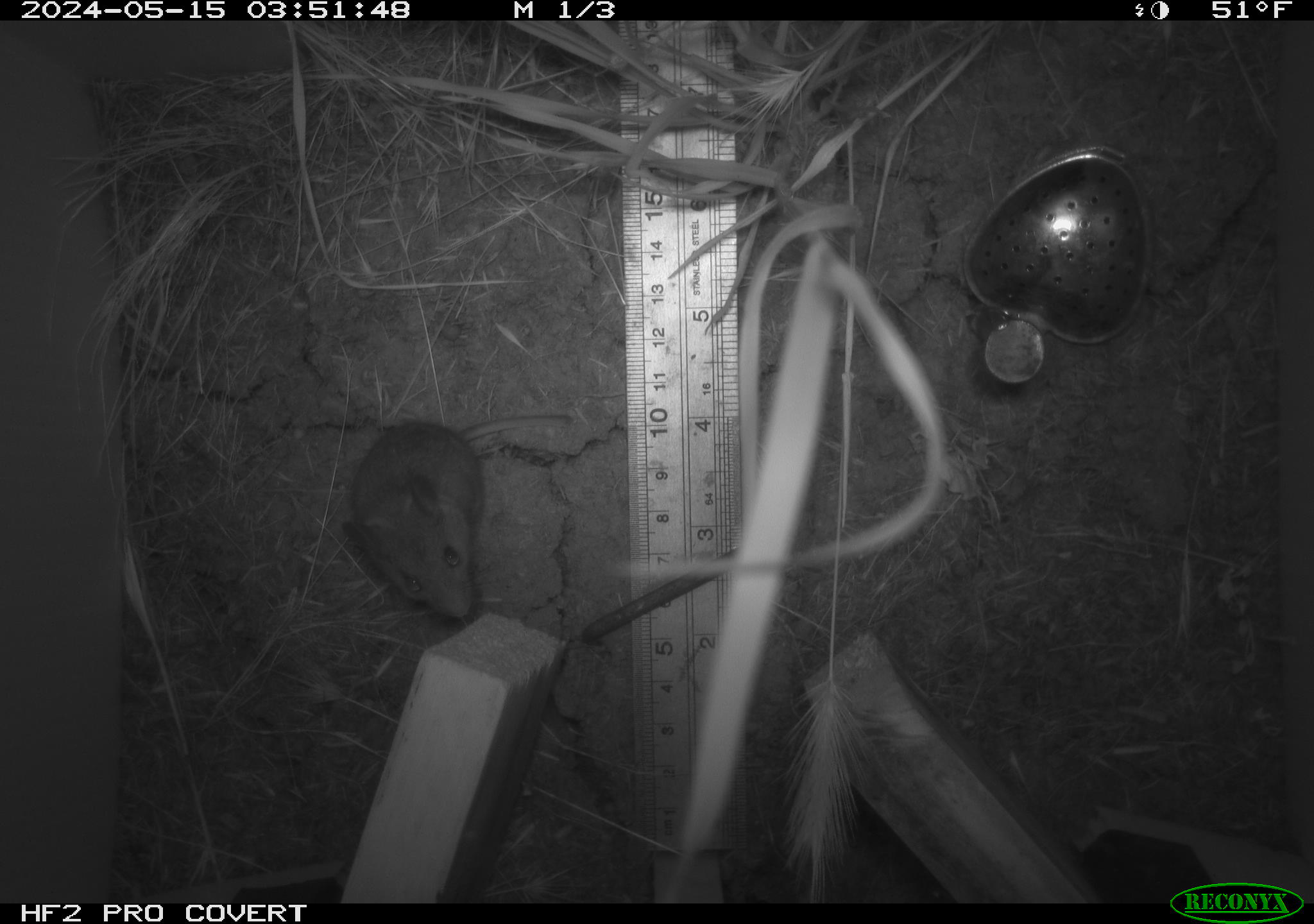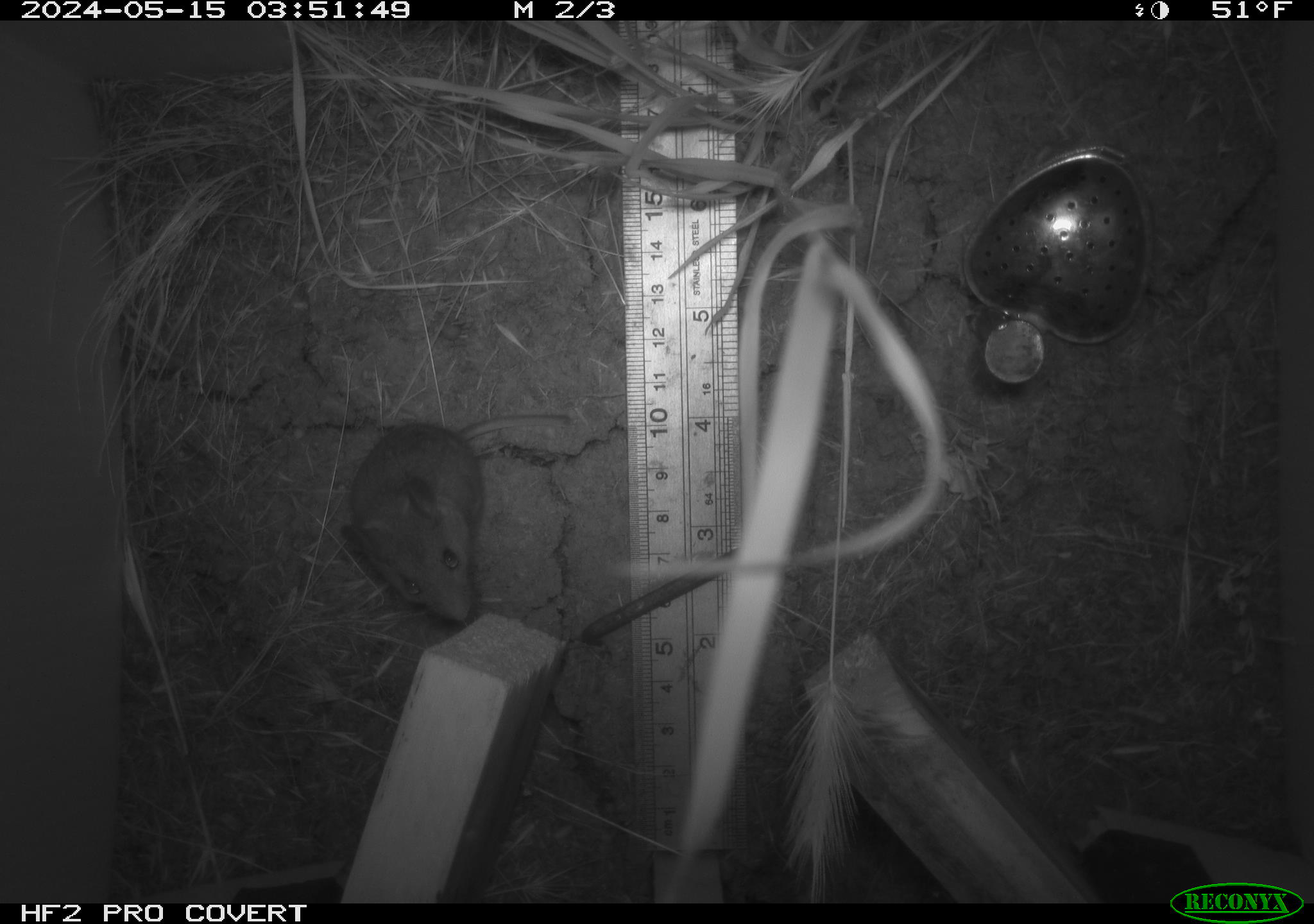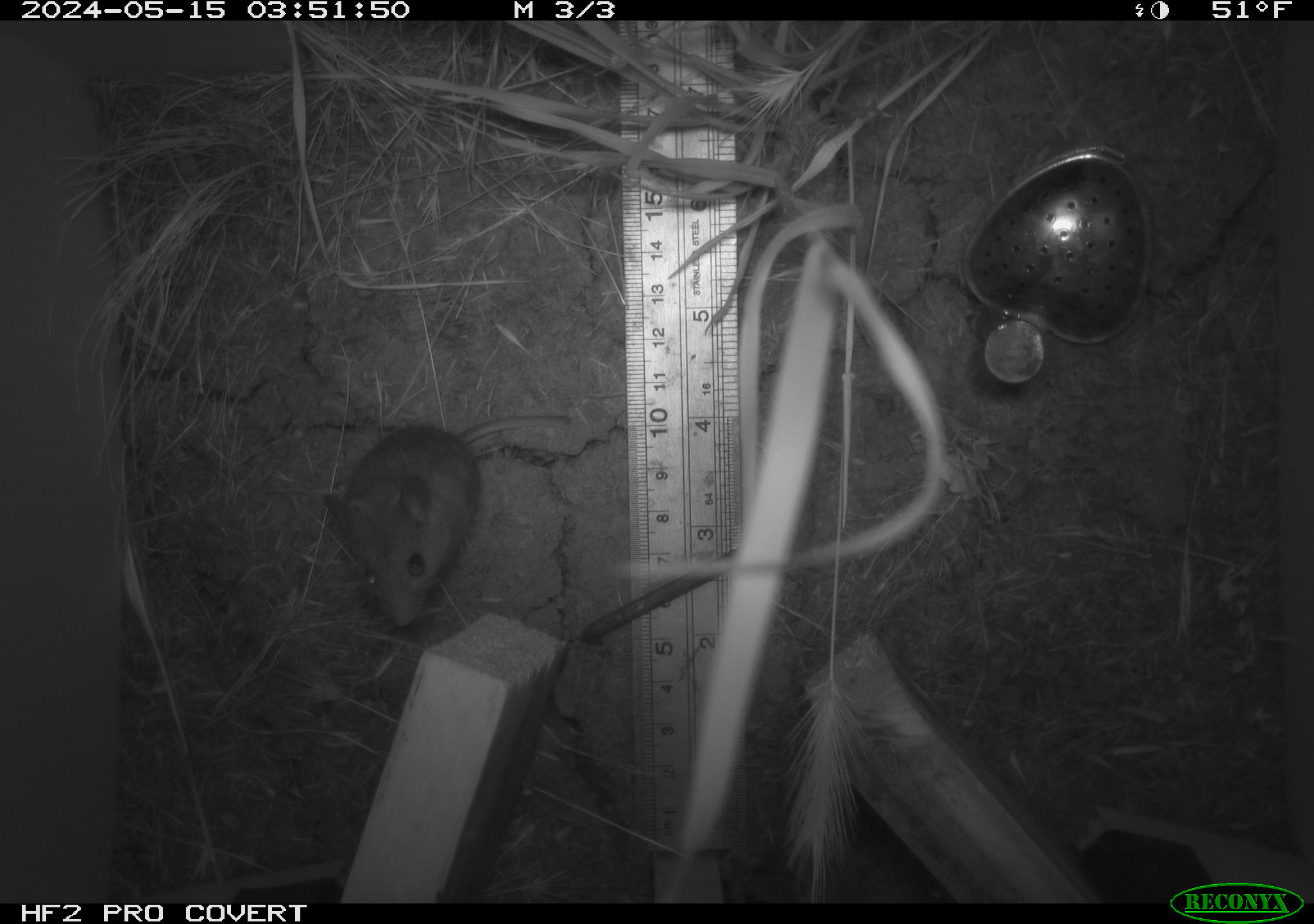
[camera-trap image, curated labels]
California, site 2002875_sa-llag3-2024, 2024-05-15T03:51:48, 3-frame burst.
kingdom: Animalia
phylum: Chordata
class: Mammalia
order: Rodentia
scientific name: Rodentia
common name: rodent